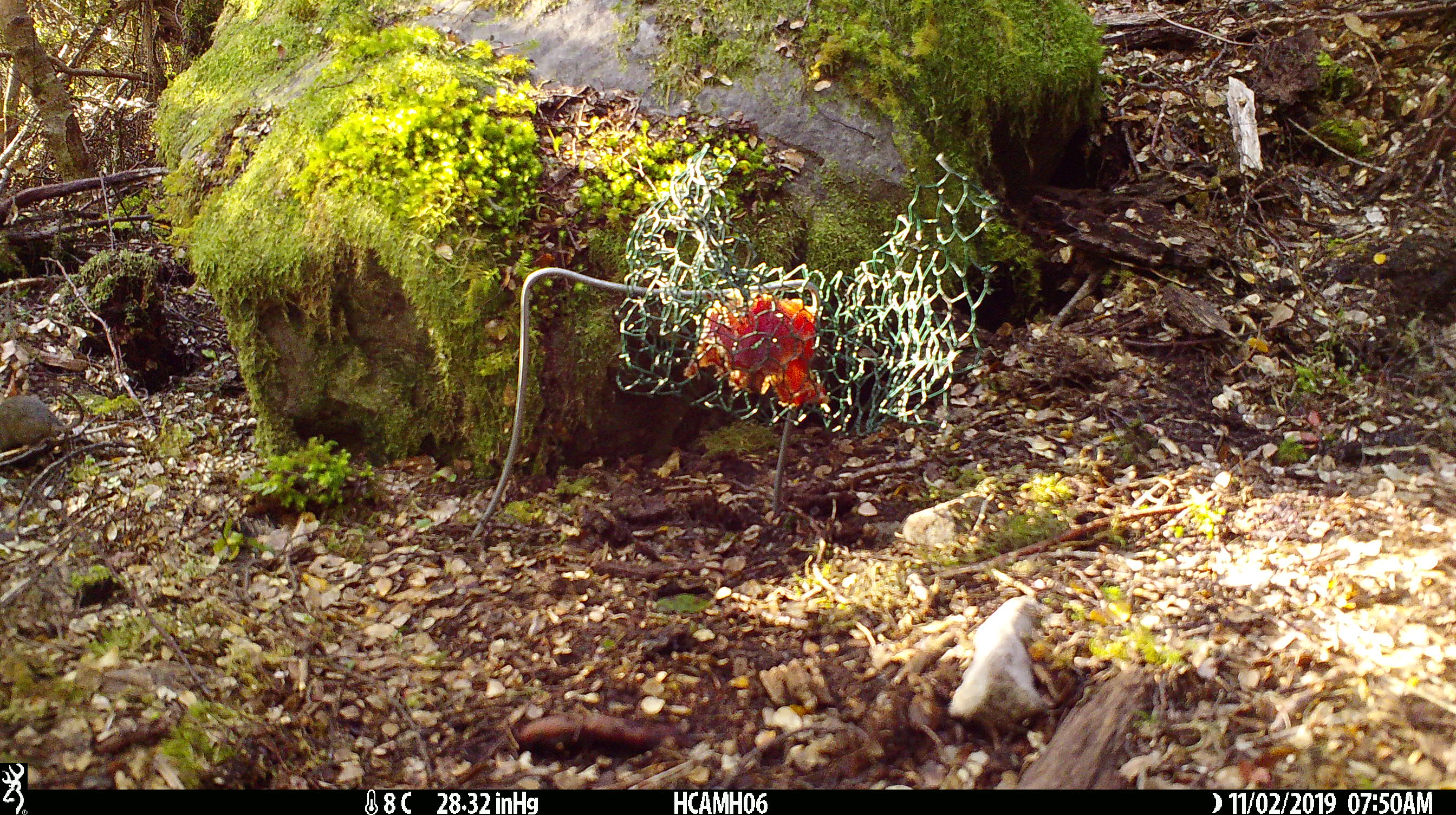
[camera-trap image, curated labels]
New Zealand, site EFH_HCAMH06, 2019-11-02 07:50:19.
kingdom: Animalia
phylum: Chordata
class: Mammalia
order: Rodentia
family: Muridae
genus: Mus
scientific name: Mus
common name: mouse